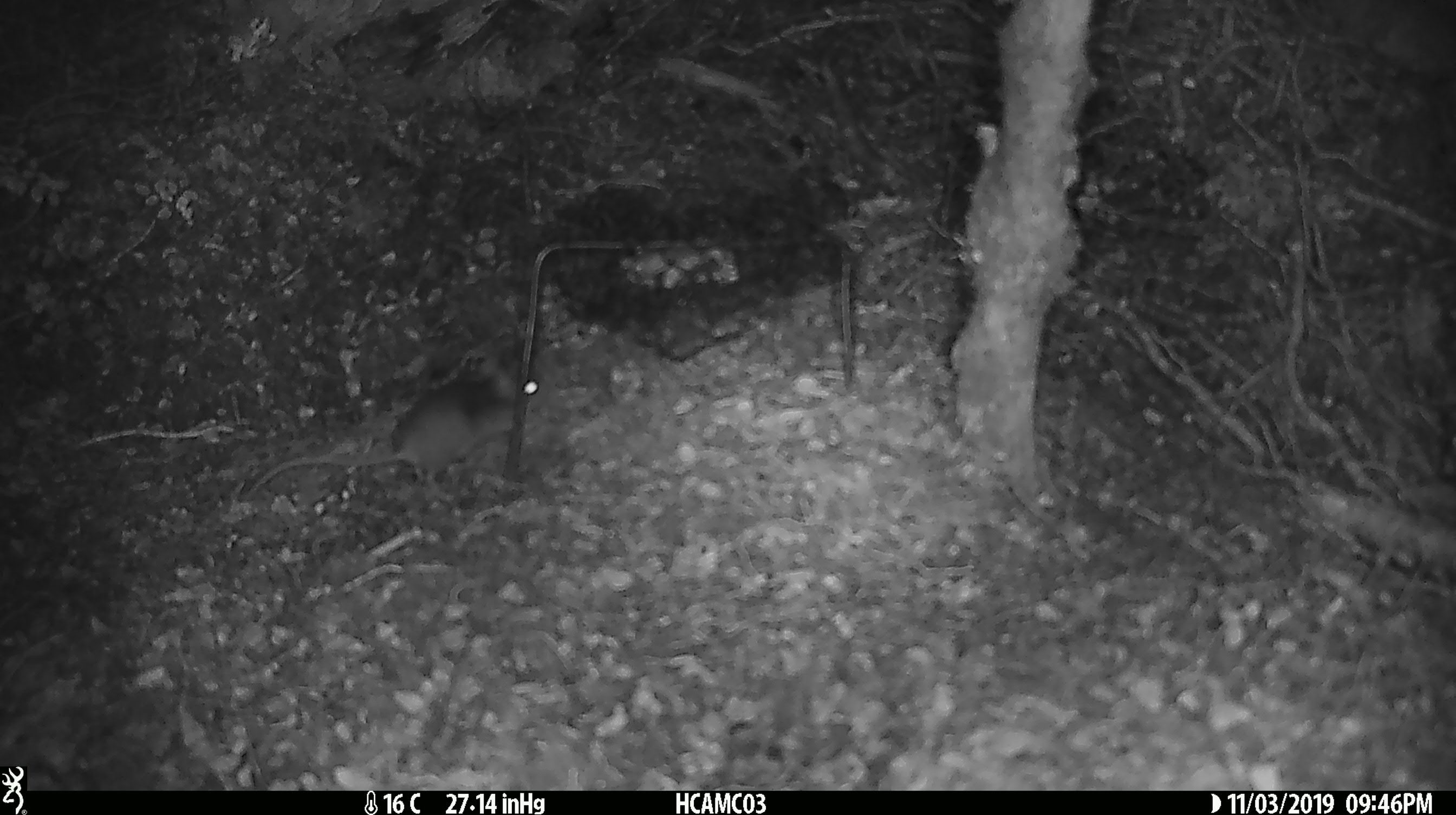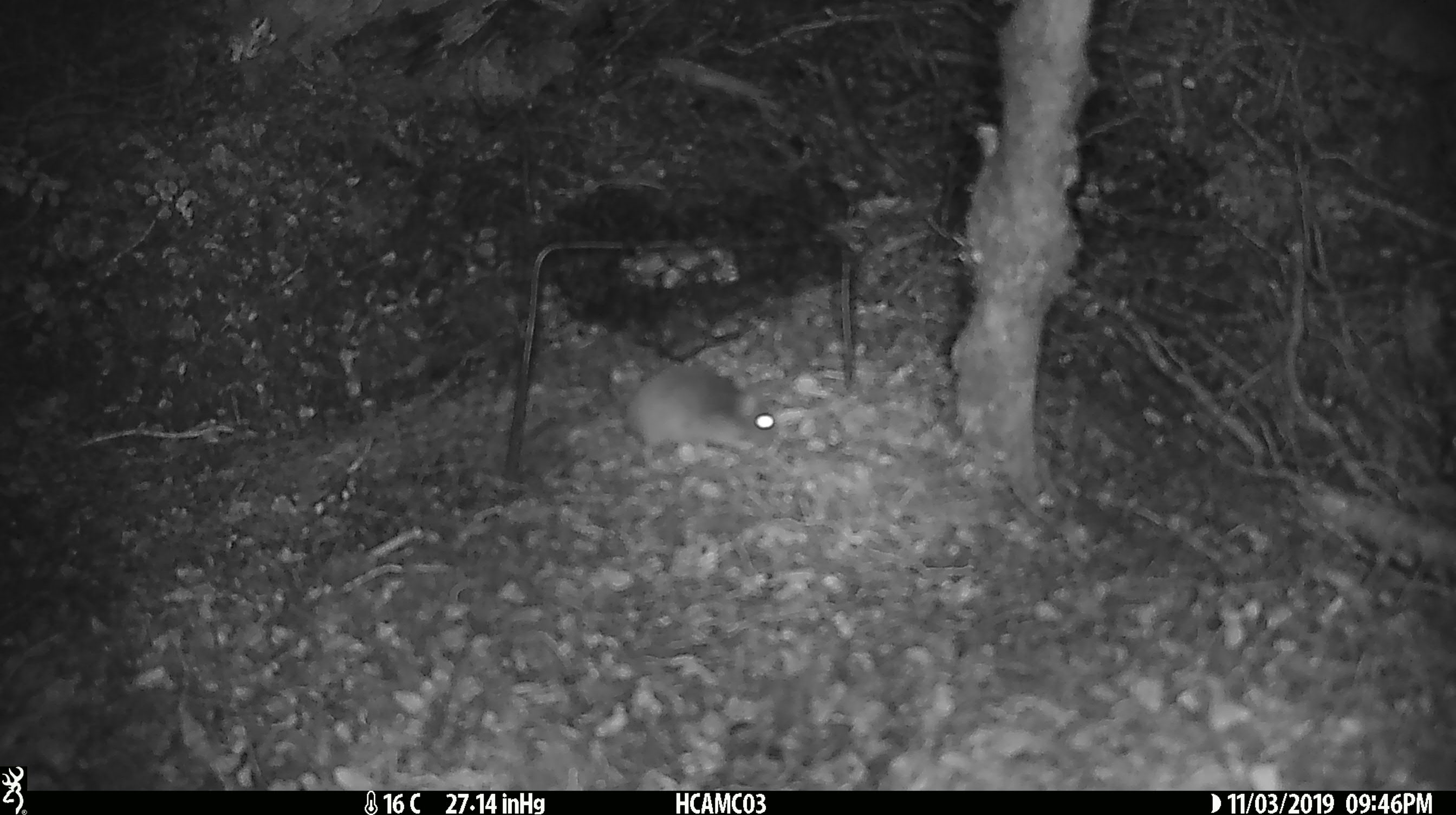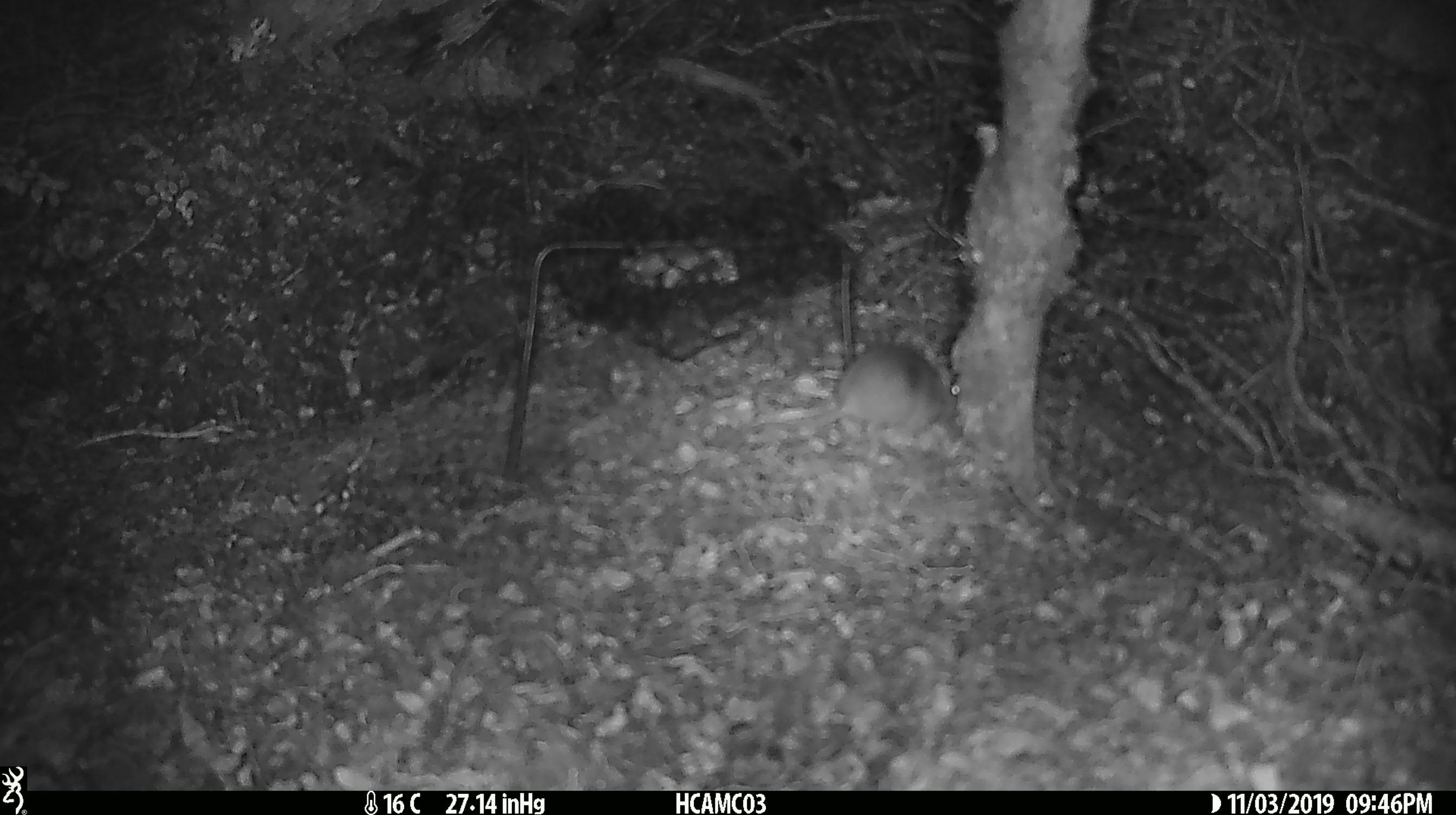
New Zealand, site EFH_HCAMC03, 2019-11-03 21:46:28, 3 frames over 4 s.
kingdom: Animalia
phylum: Chordata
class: Mammalia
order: Rodentia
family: Muridae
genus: Mus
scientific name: Mus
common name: mouse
Mouse (Mus).